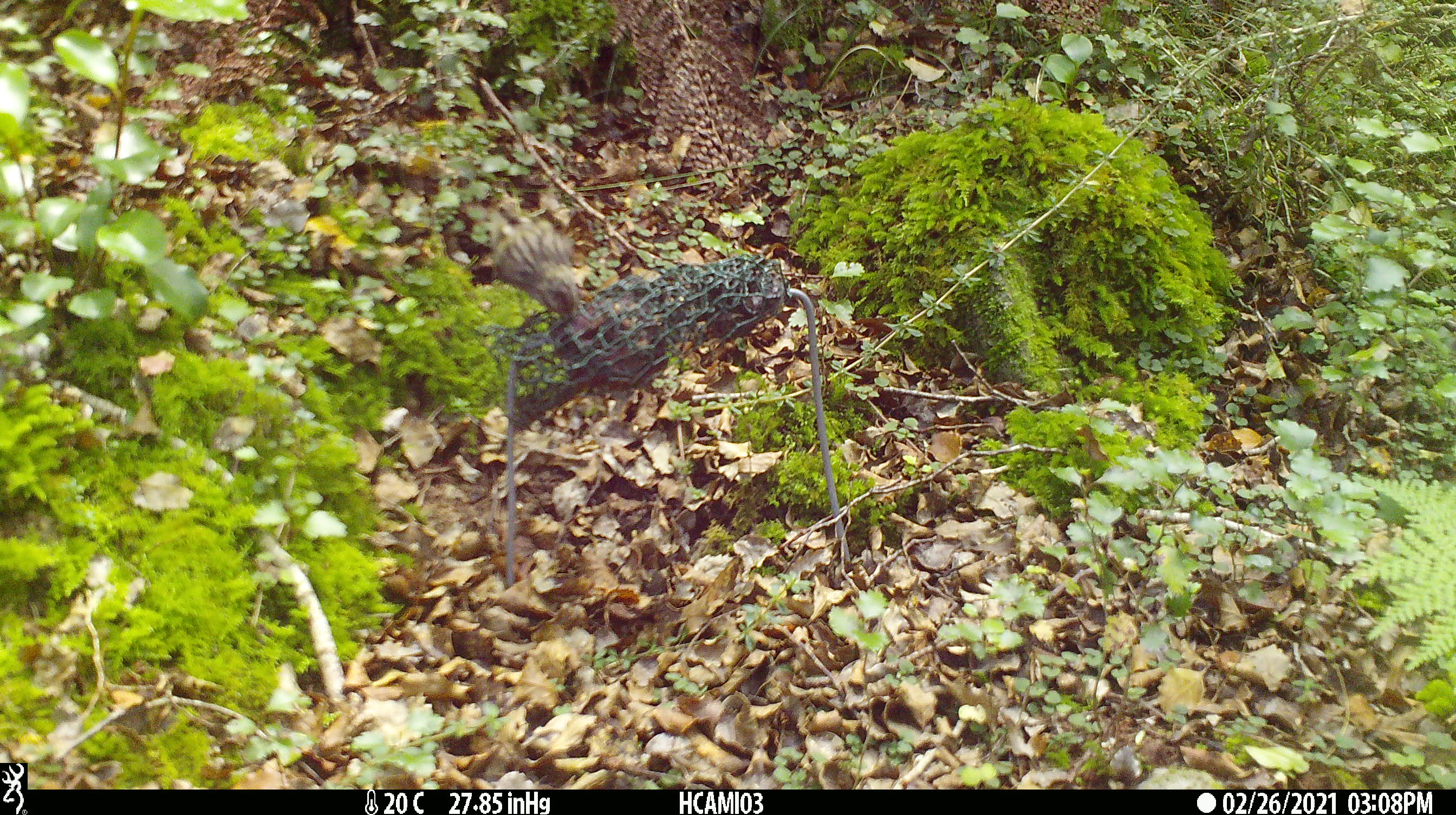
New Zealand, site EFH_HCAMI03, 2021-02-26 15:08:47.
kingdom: Animalia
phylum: Chordata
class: Aves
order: Passeriformes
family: Acanthisittidae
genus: Acanthisitta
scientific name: Acanthisitta chloris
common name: rifleman